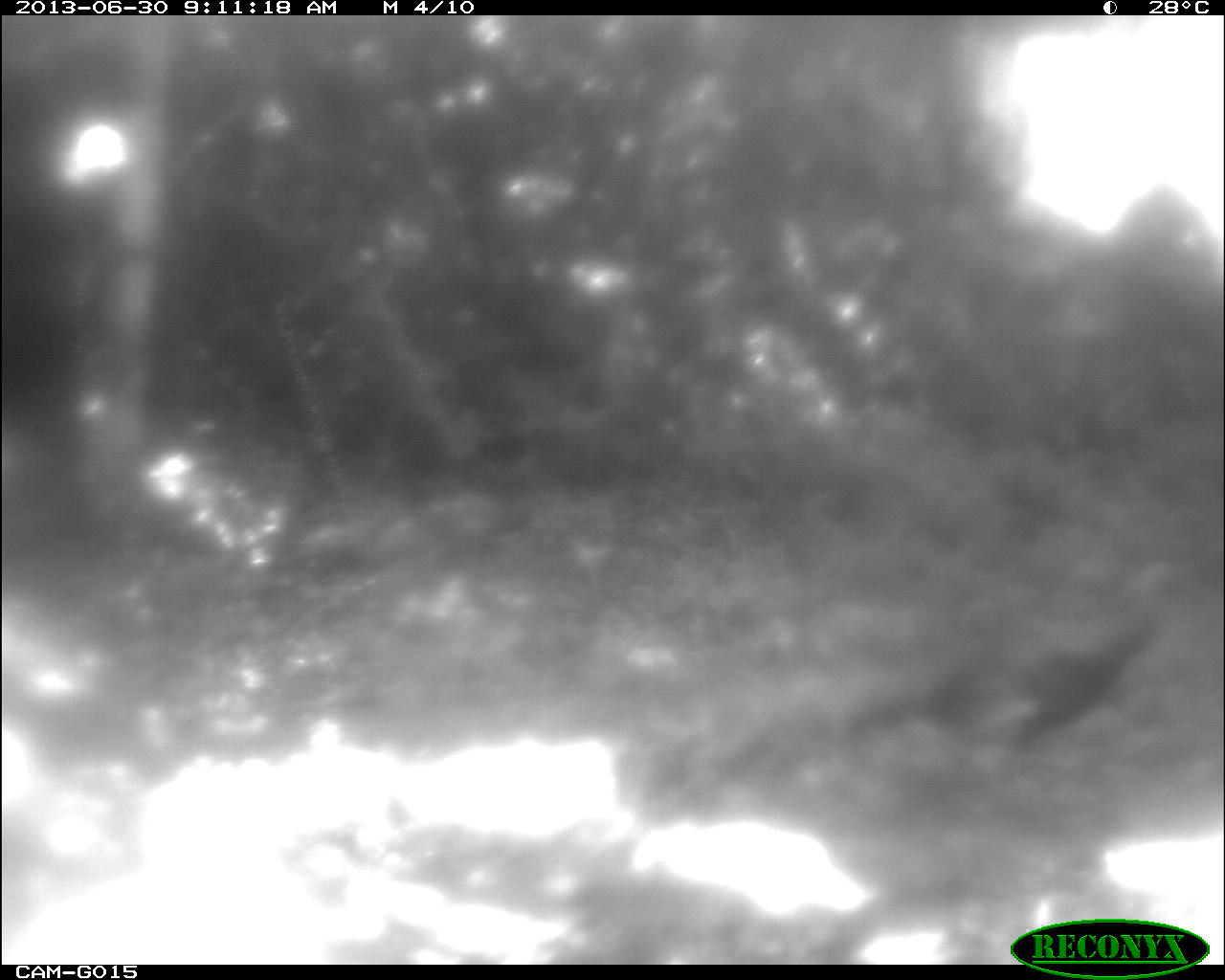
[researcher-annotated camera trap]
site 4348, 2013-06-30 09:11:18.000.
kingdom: Animalia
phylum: Chordata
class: Aves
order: Galliformes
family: Phasianidae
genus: Meleagris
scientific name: Meleagris ocellata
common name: ocellated turkey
Meleagris ocellata (ocellated turkey), count 1.